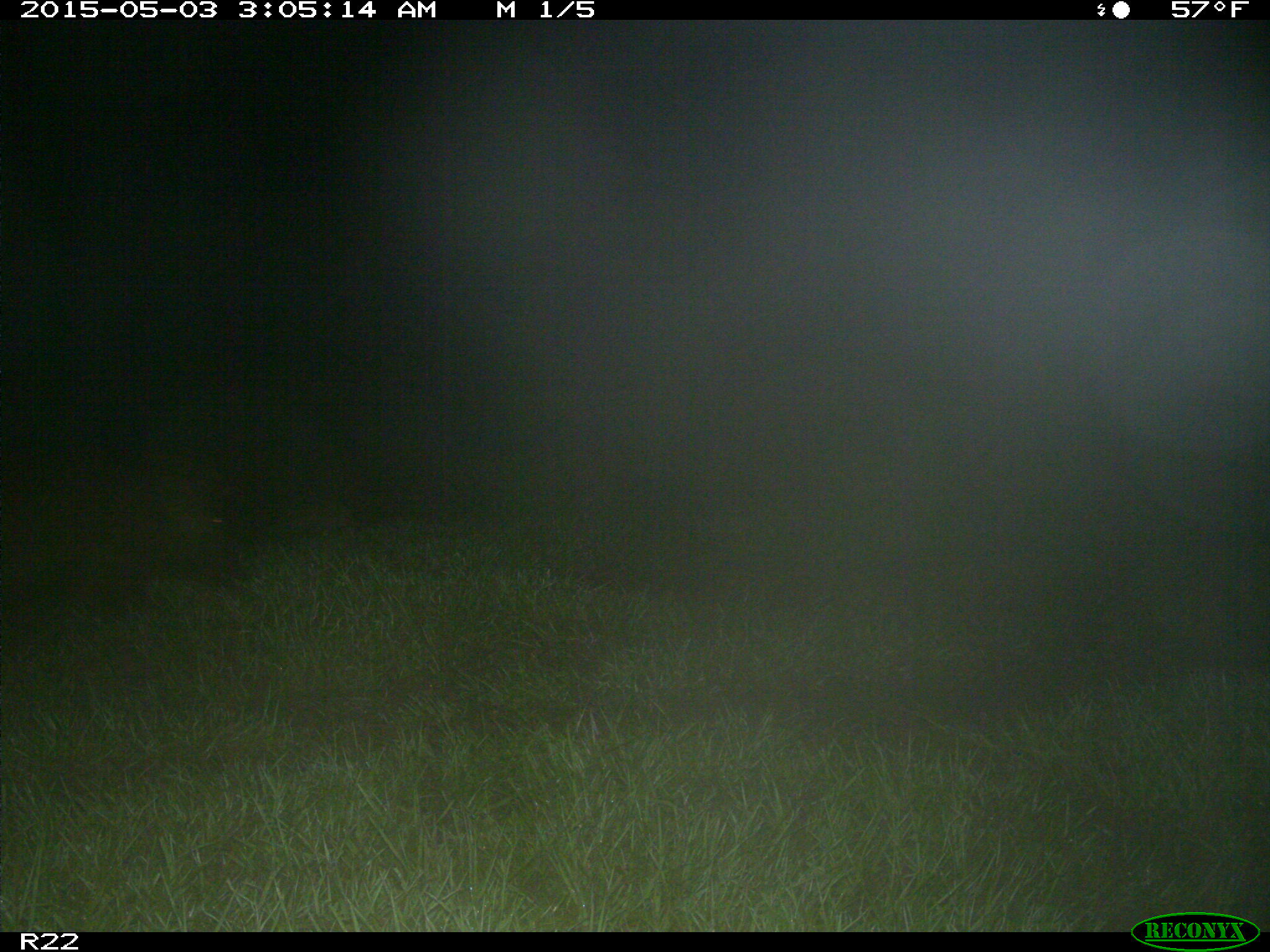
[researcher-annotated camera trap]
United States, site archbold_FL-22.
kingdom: Animalia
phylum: Chordata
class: Mammalia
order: Artiodactyla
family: Suidae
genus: Sus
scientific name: Sus scrofa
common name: wild boar